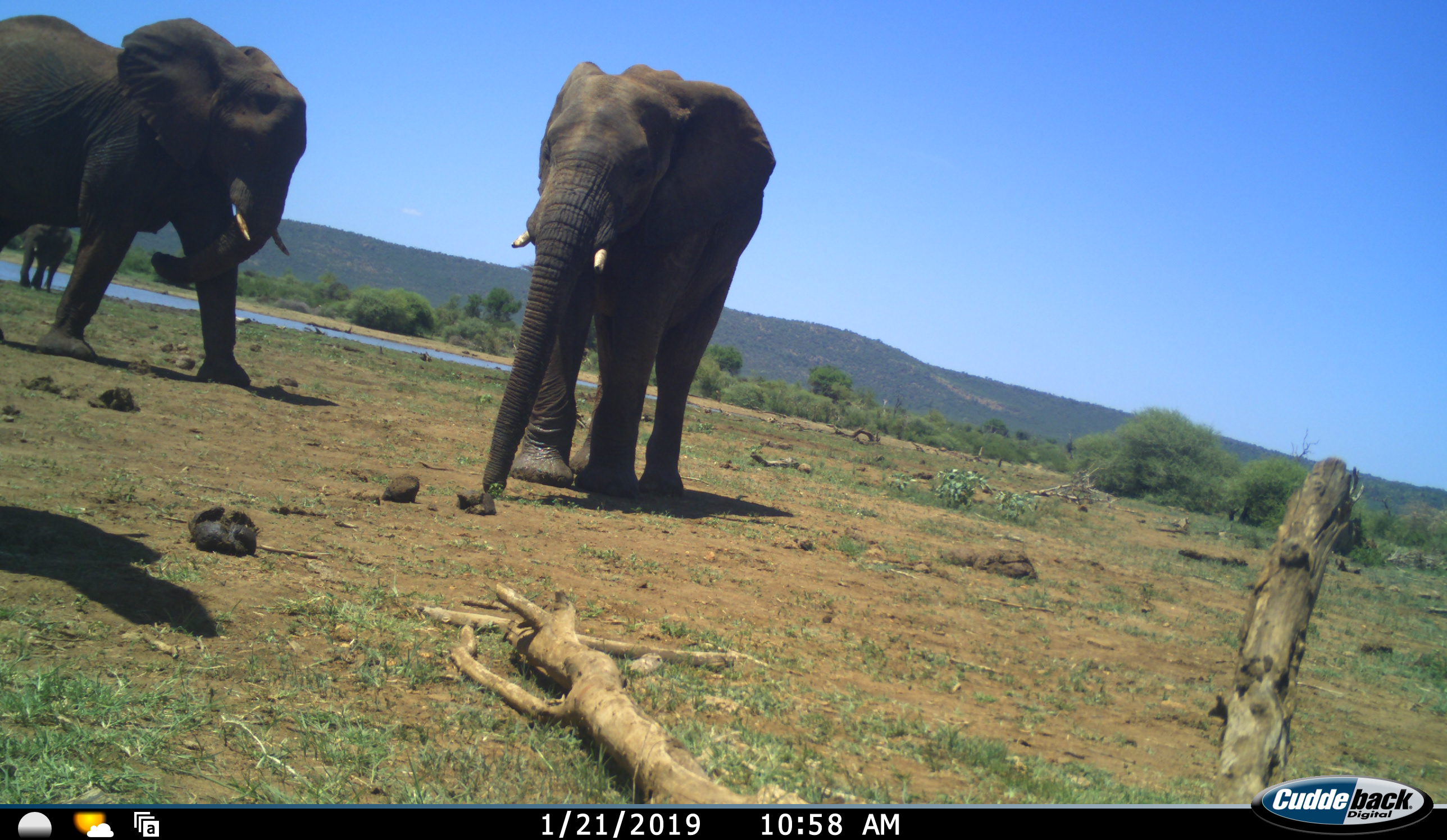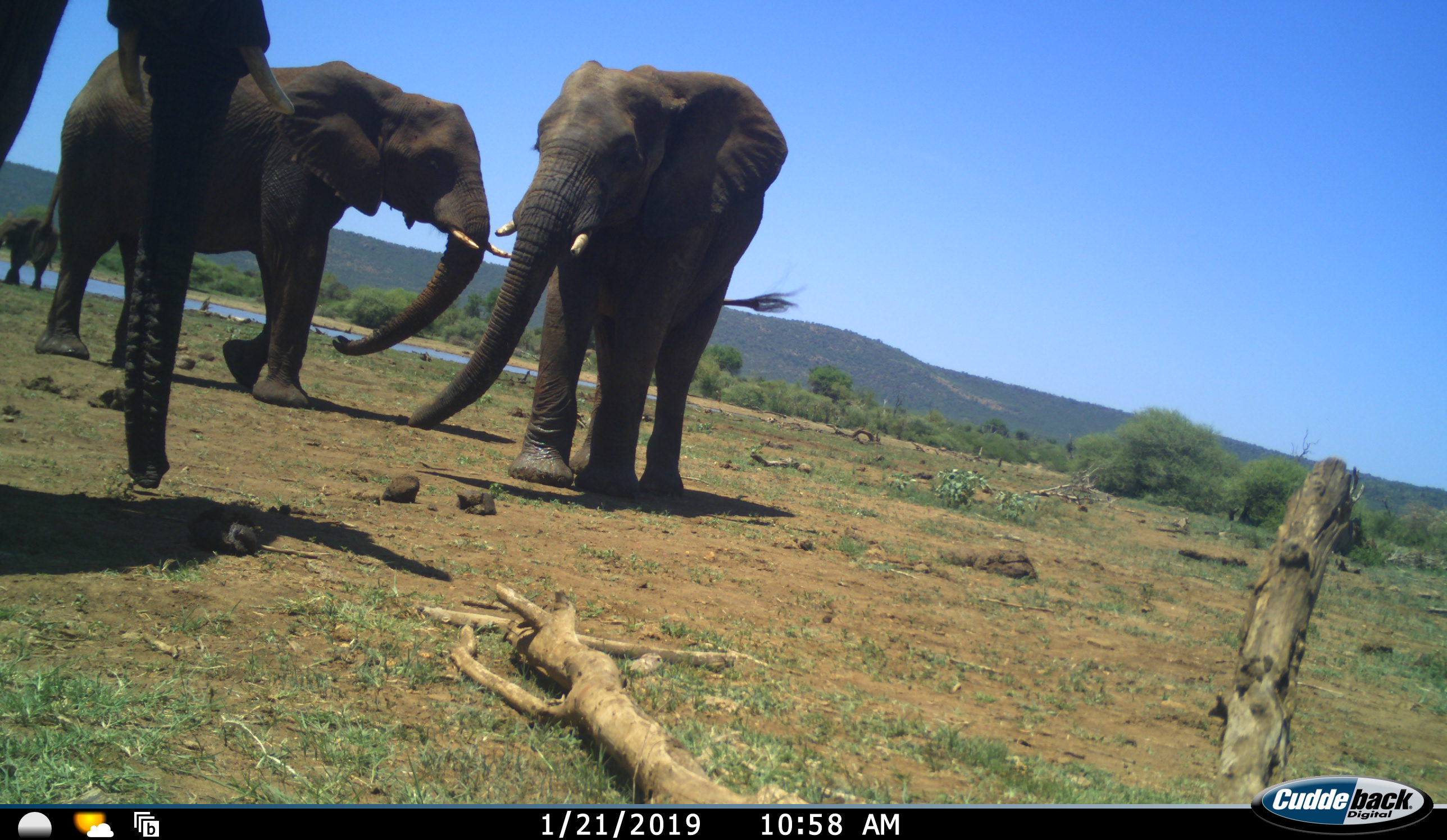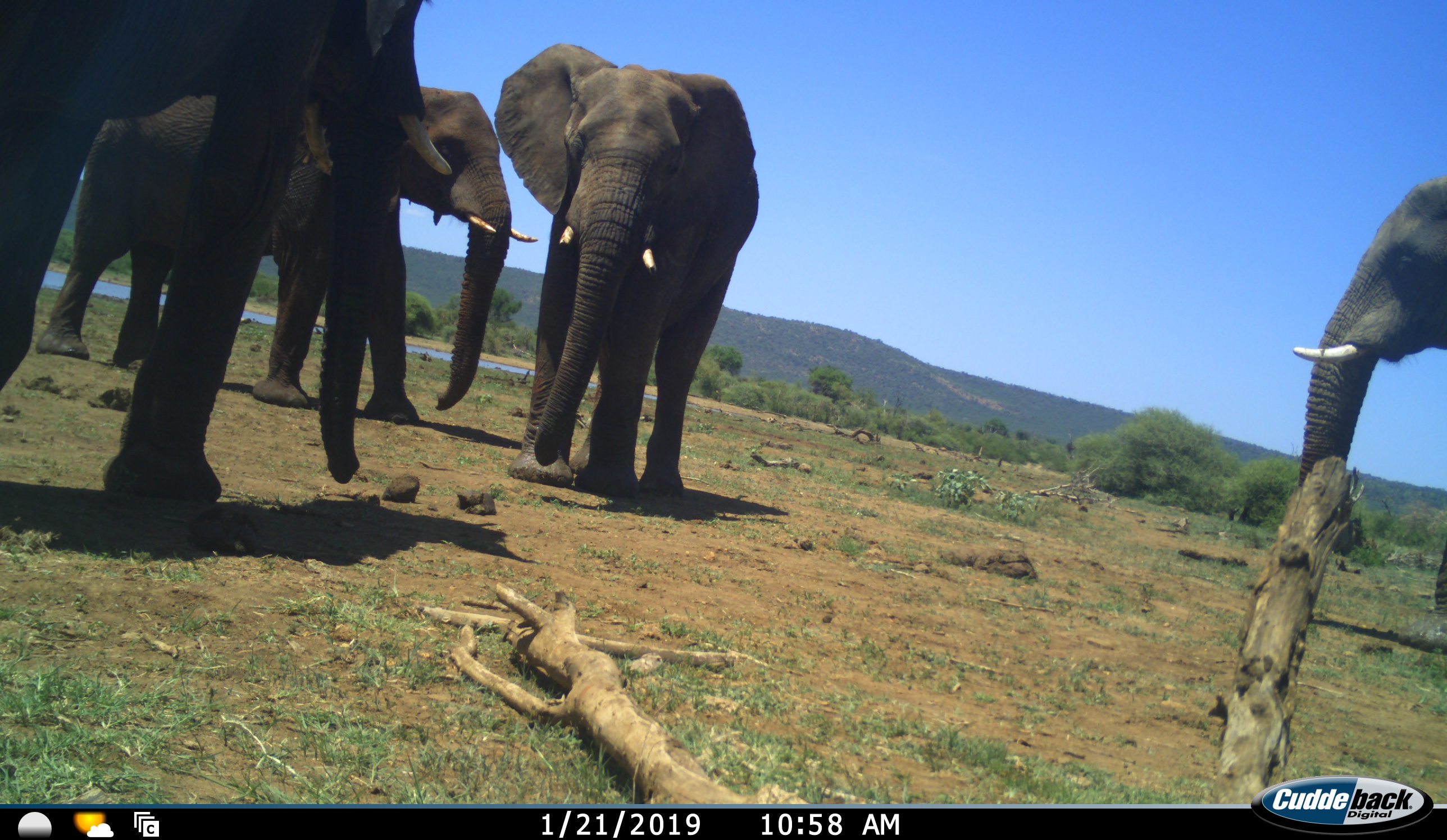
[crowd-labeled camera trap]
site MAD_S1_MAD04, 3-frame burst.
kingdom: Animalia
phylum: Chordata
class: Mammalia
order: Proboscidea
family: Elephantidae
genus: Loxodonta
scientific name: Loxodonta africana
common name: african bush elephant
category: elephant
Elephant (african bush elephant) (Loxodonta africana), count 5. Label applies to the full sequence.